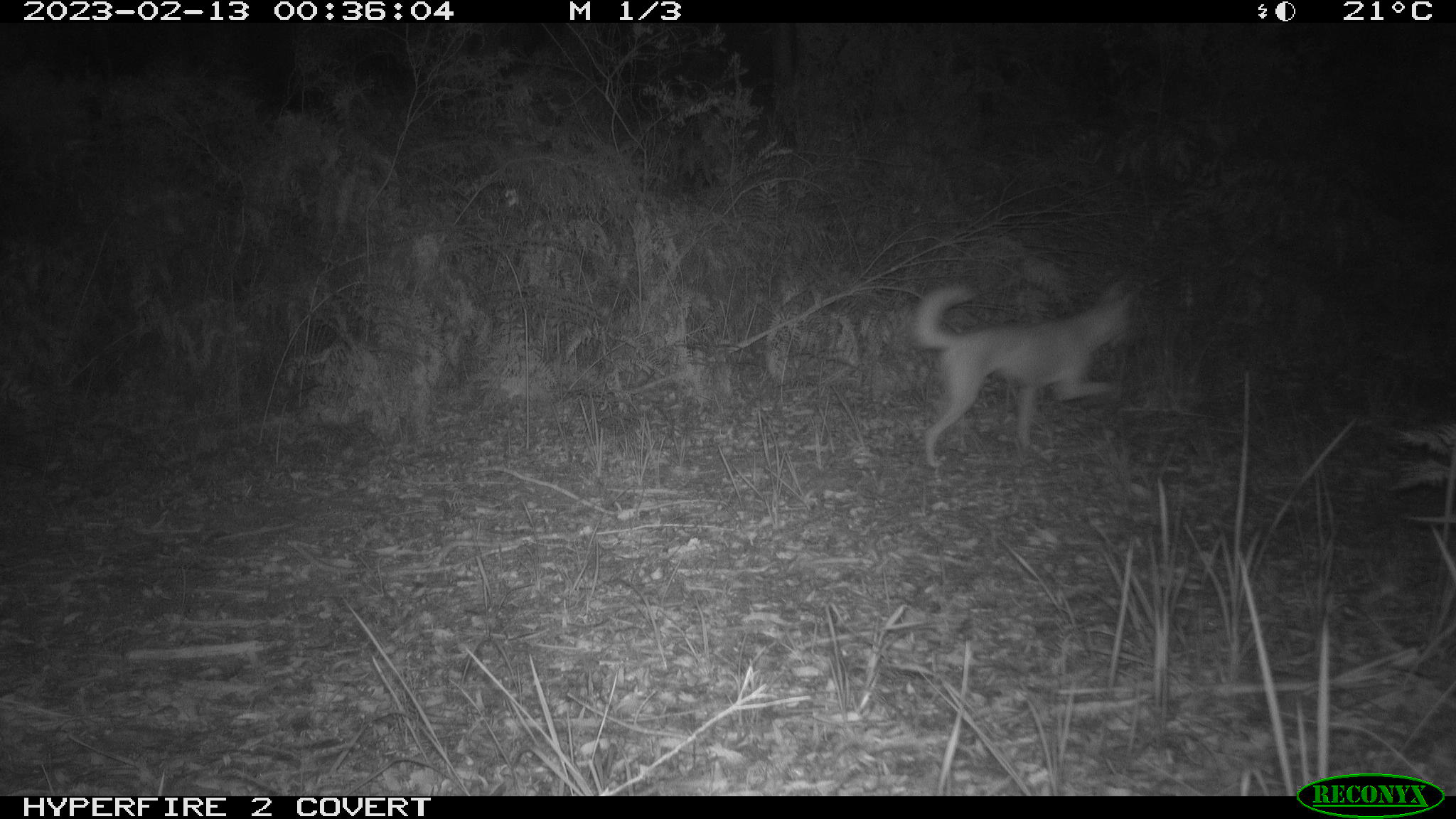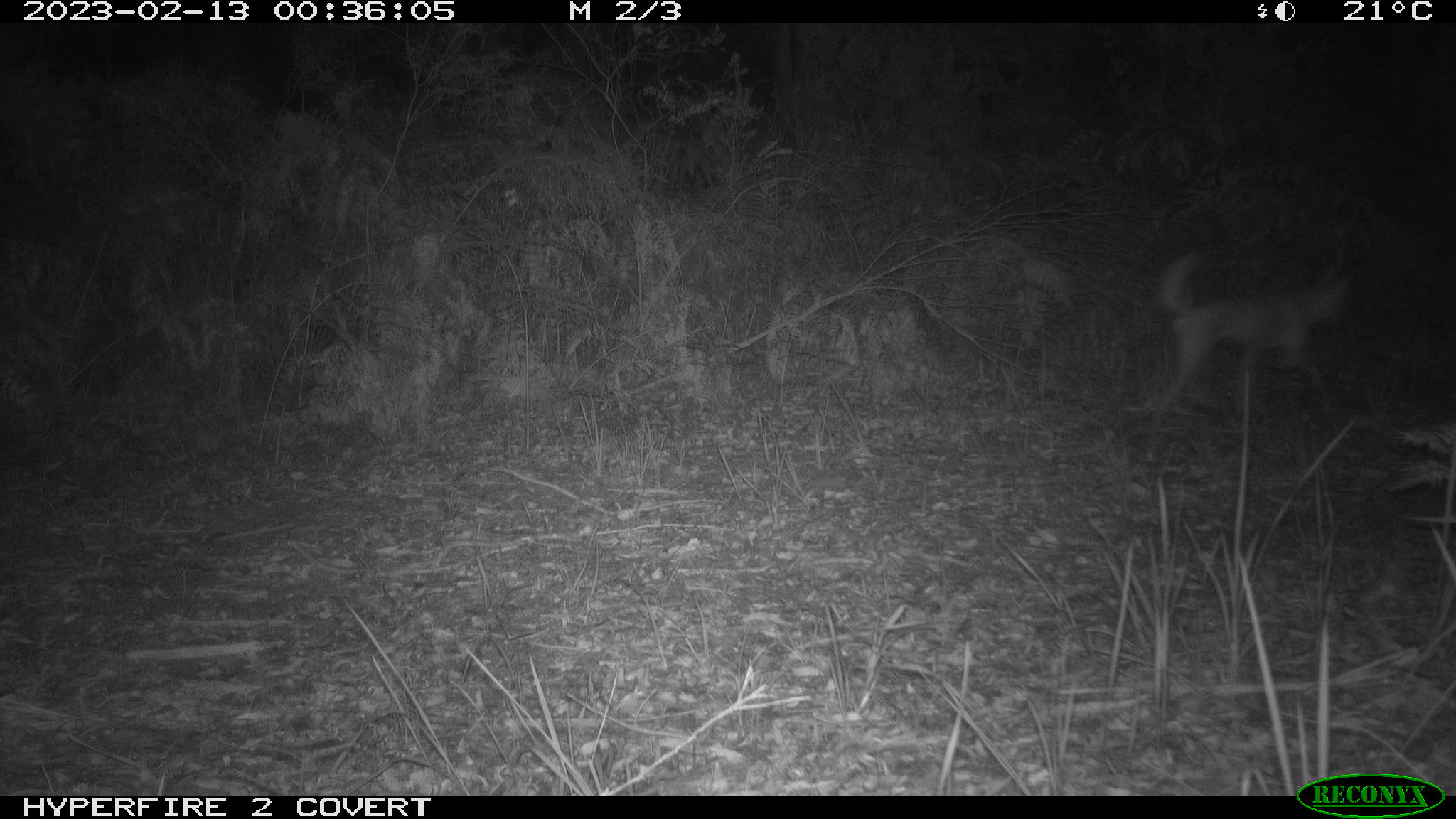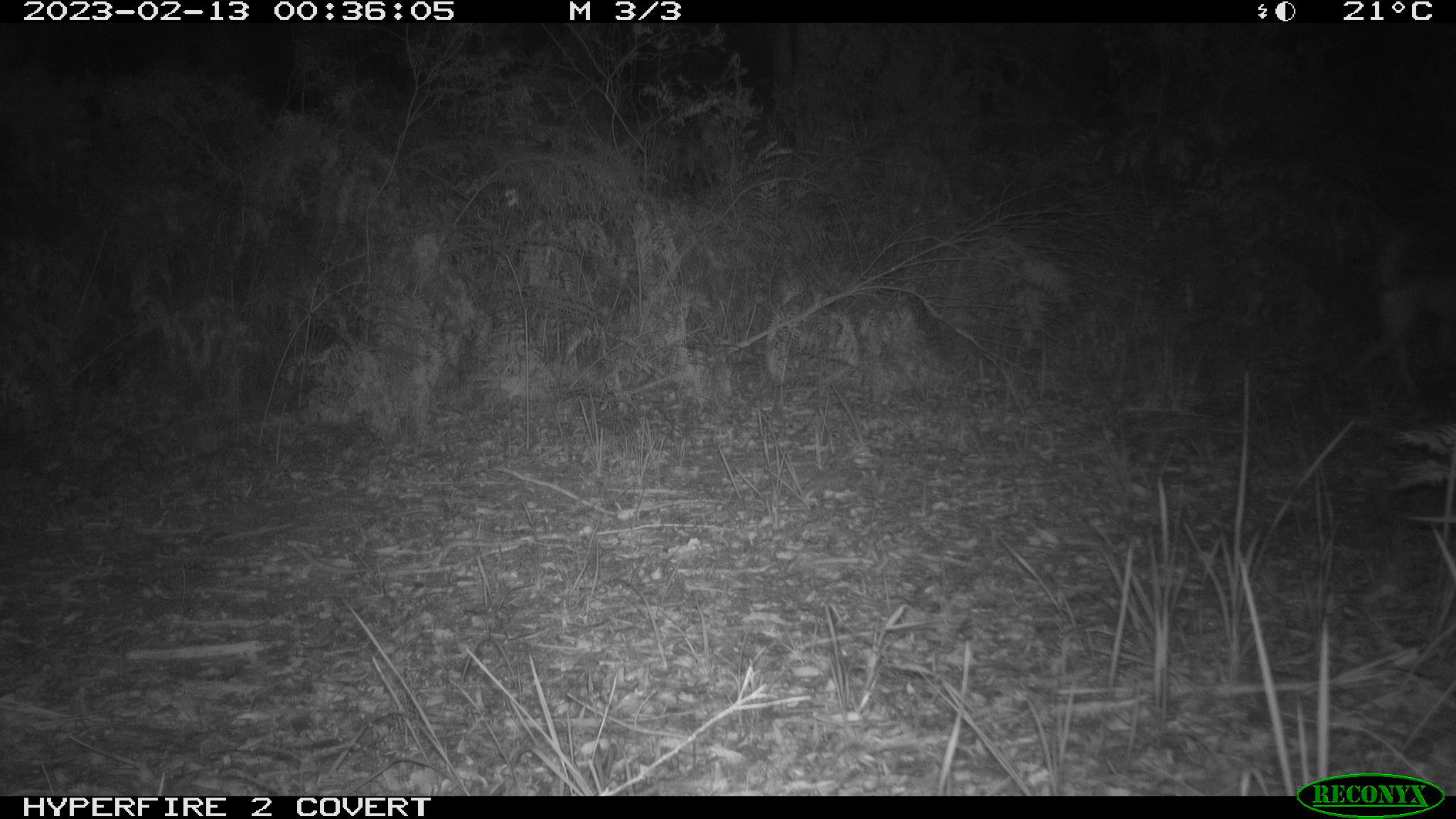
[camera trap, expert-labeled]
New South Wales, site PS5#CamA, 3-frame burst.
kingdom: Animalia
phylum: Chordata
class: Mammalia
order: Carnivora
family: Canidae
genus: Canis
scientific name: Canis familiaris dingo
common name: dingo